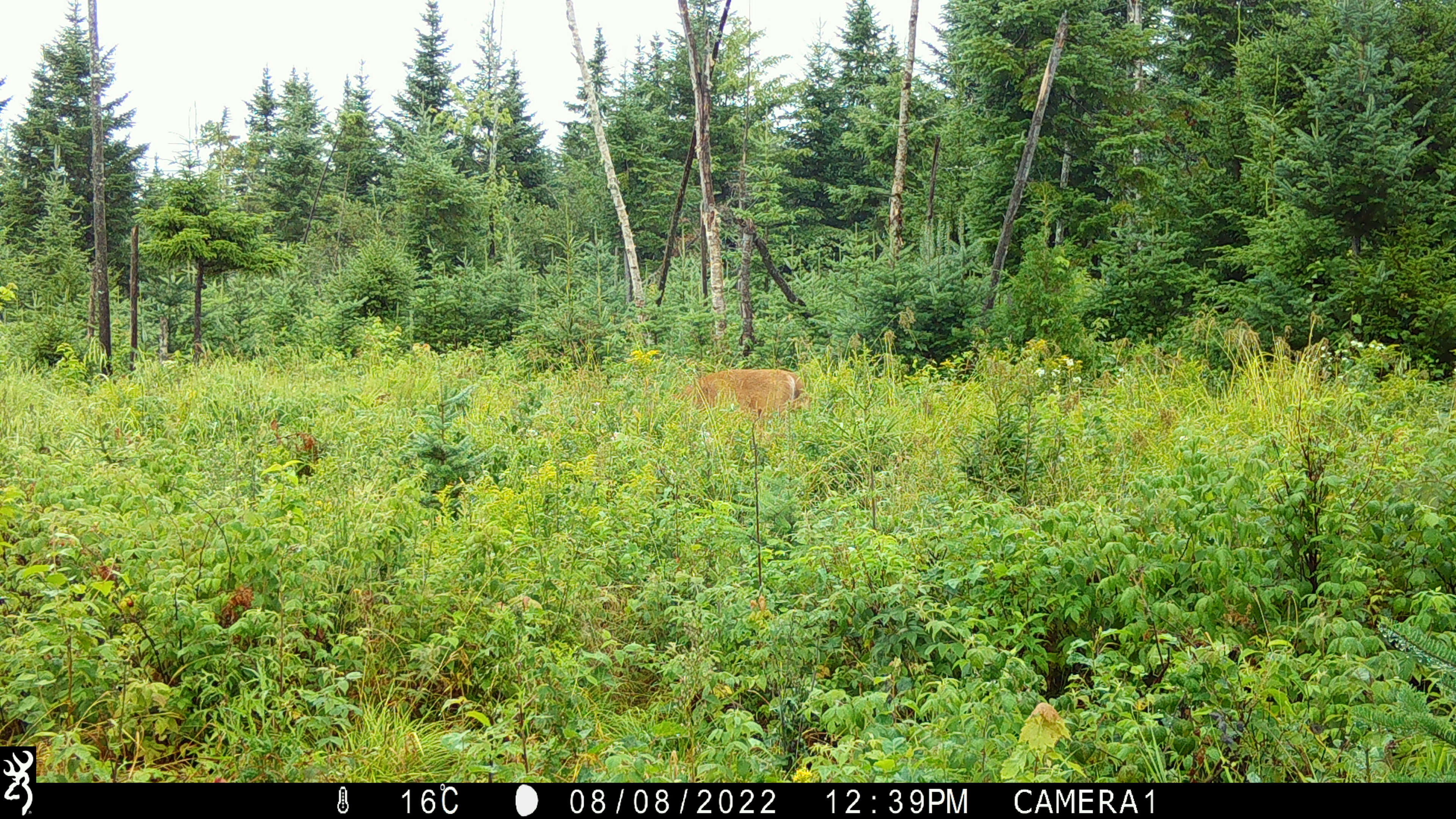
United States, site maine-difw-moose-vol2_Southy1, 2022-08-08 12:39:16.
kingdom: Animalia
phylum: Chordata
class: Mammalia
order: Artiodactyla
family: Cervidae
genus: Odocoileus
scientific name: Odocoileus virginianus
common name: white-tailed deer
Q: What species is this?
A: White-tailed deer (Odocoileus virginianus).